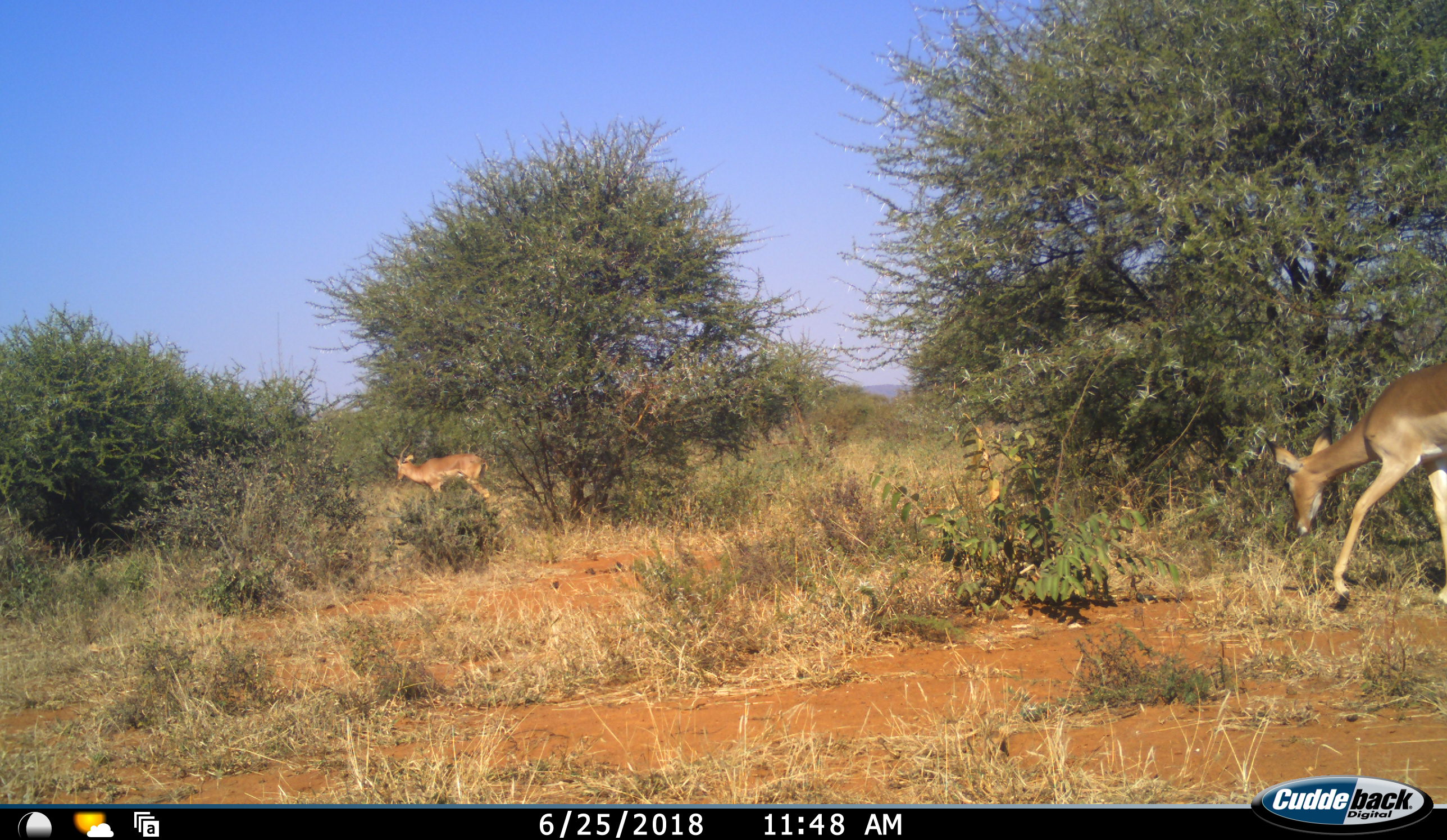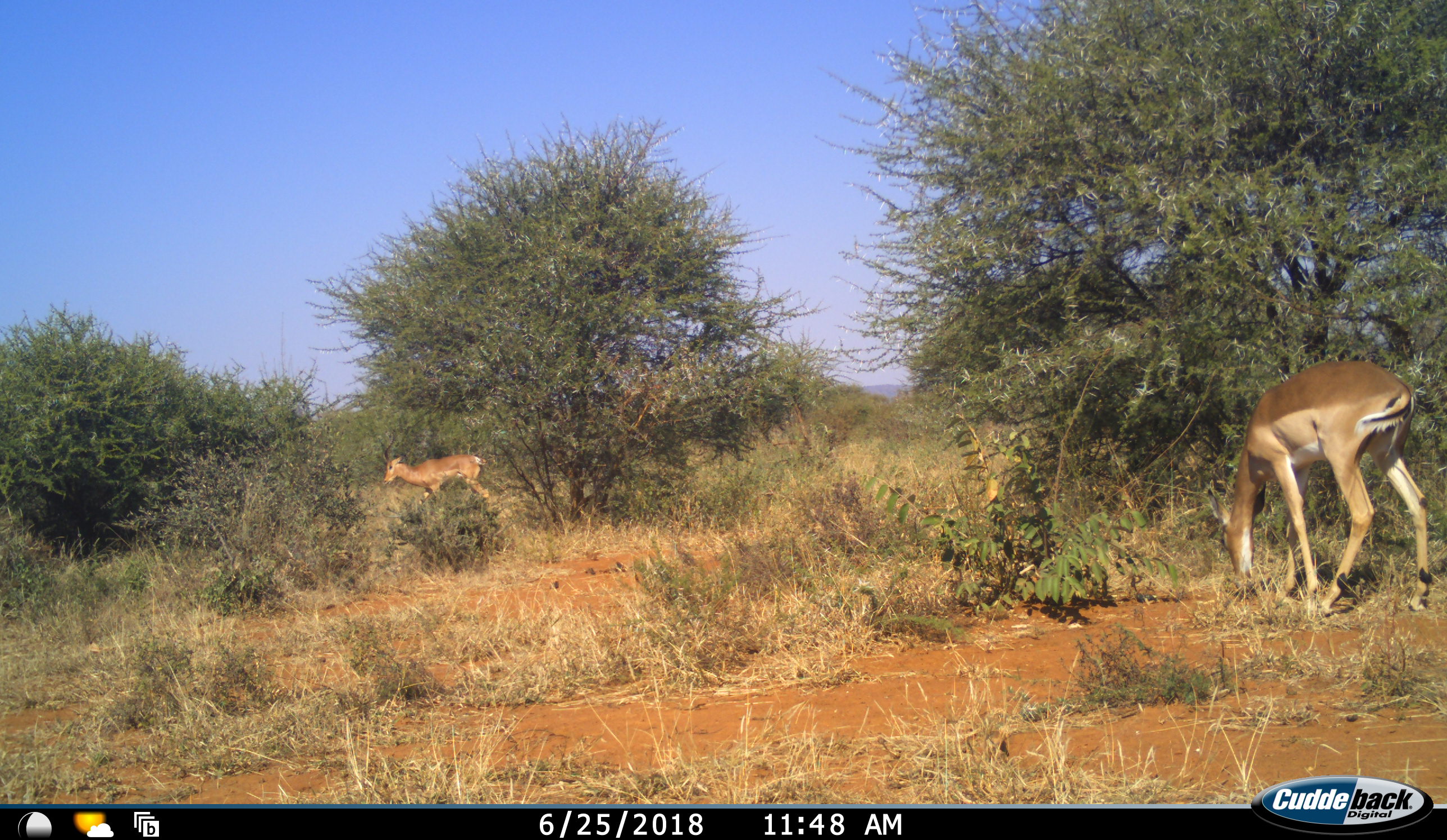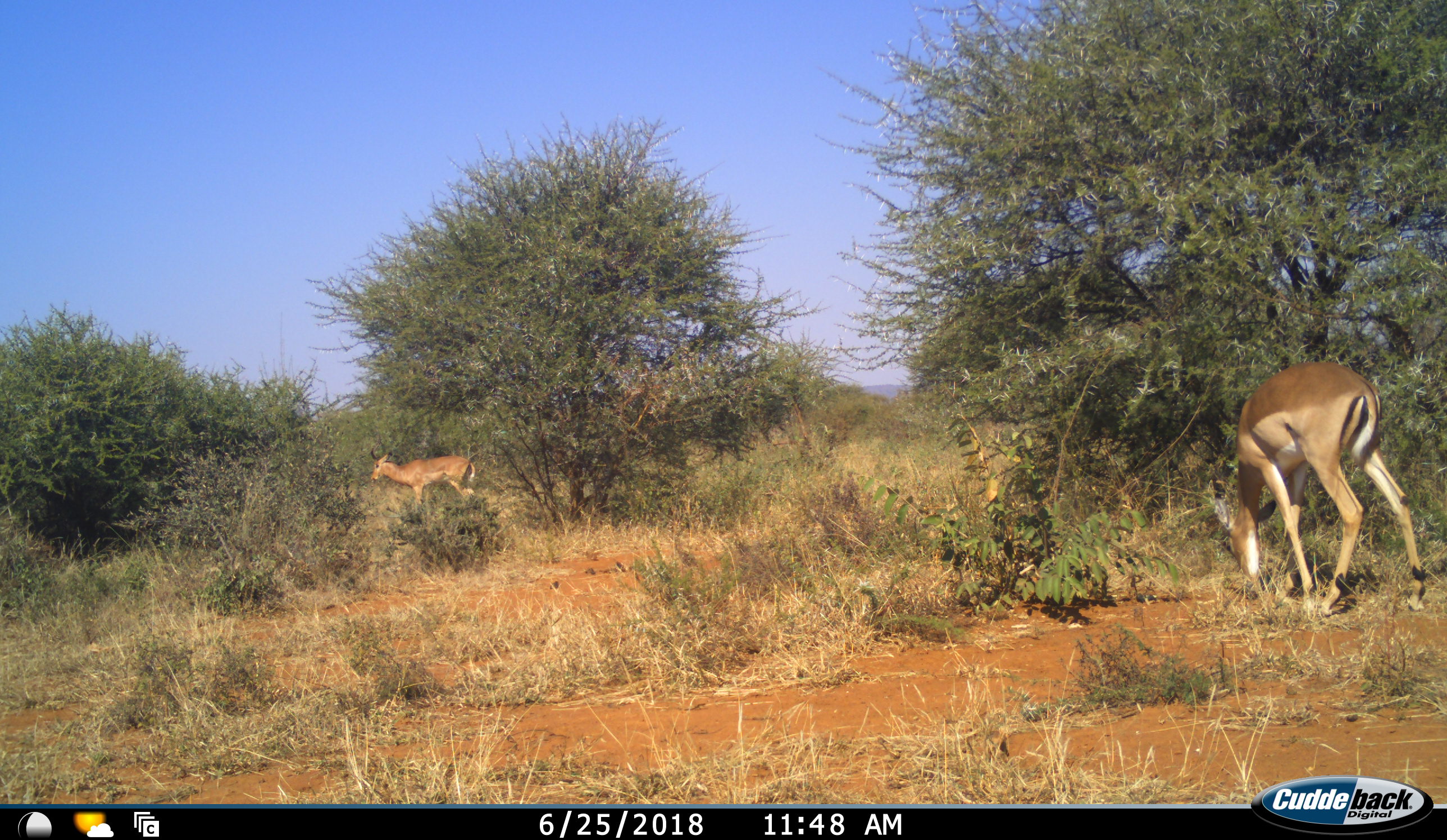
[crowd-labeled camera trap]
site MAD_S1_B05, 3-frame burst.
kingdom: Animalia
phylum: Chordata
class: Mammalia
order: Artiodactyla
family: Bovidae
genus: Aepyceros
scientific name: Aepyceros melampus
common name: impala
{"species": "impala (Aepyceros melampus)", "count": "2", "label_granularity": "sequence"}